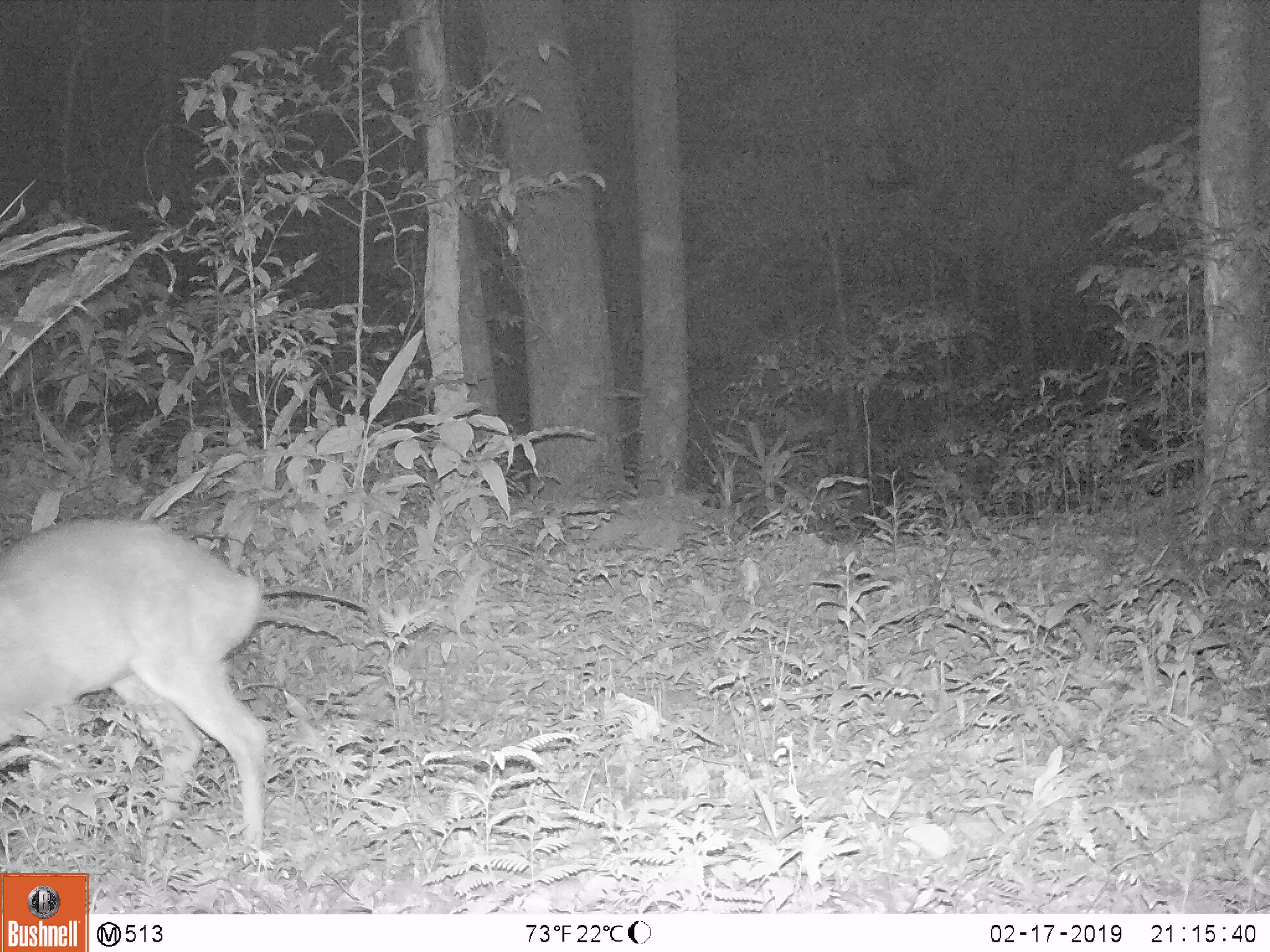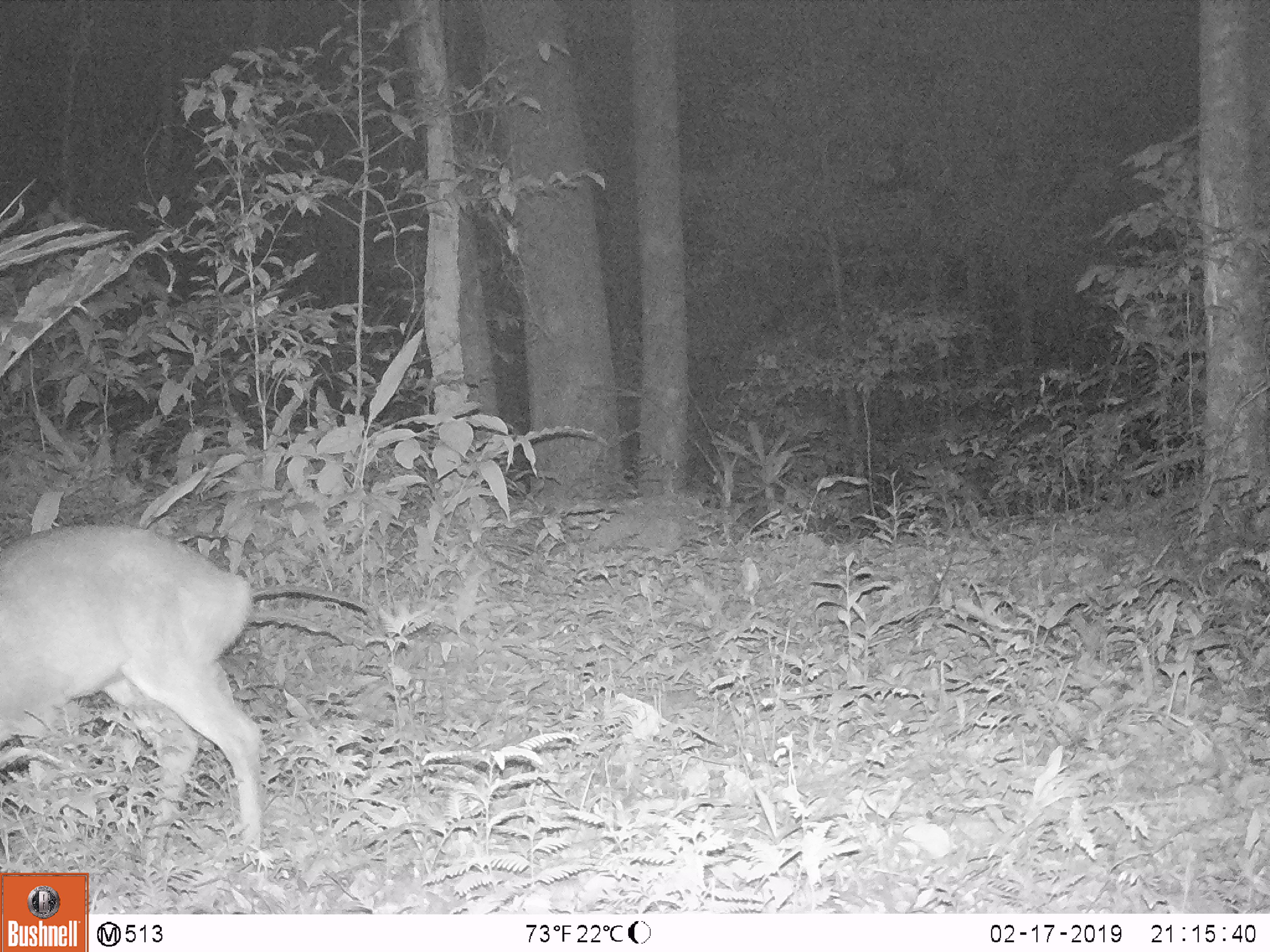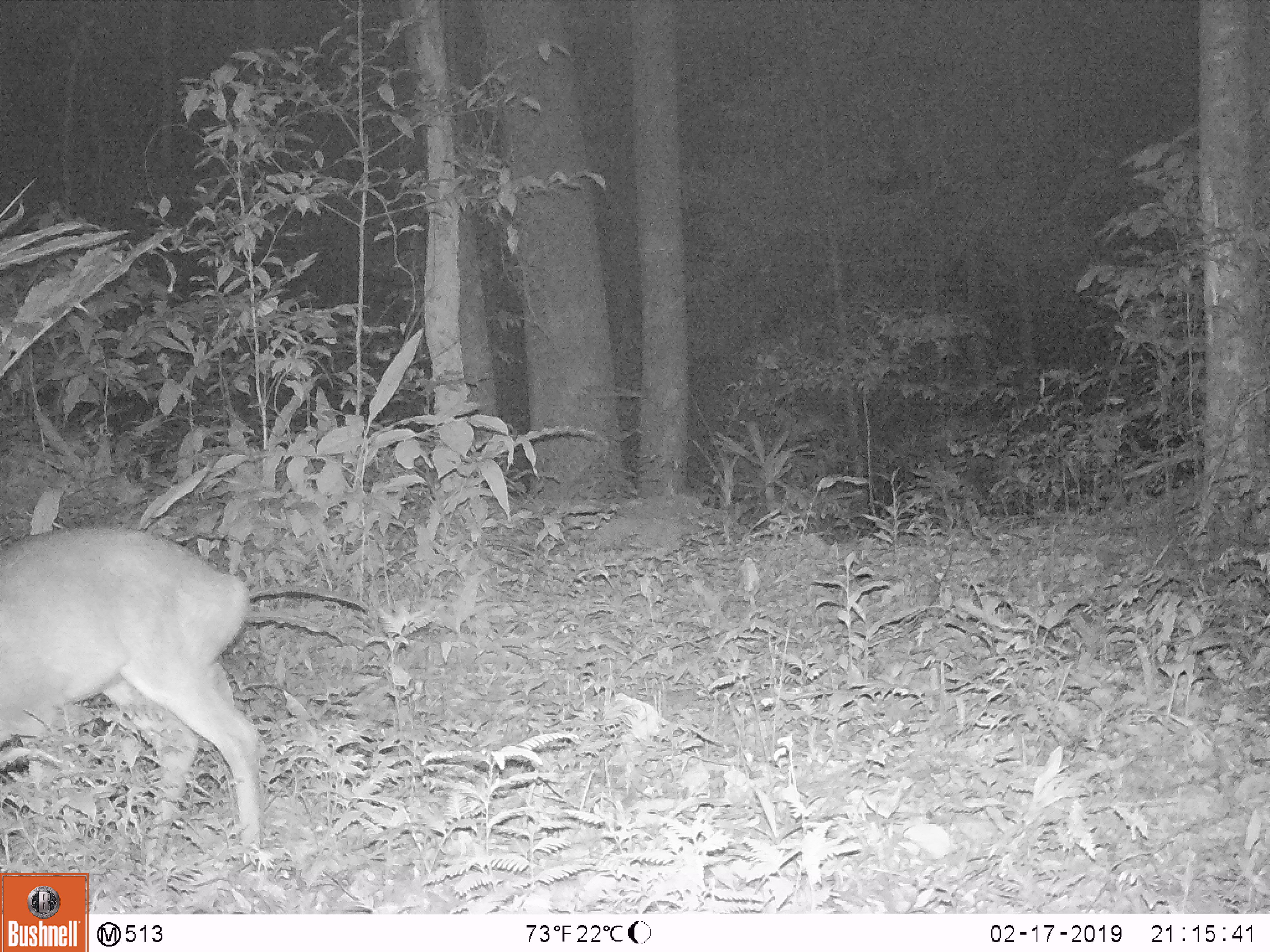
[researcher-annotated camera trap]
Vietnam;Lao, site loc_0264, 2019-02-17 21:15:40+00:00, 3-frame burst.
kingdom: Animalia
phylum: Chordata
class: Mammalia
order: Artiodactyla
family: Cervidae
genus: Muntiacus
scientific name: Muntiacus vuquangensis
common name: large-antlered muntjac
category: large antlered muntjac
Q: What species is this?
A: Large antlered muntjac (large-antlered muntjac) (Muntiacus vuquangensis).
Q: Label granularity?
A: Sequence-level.